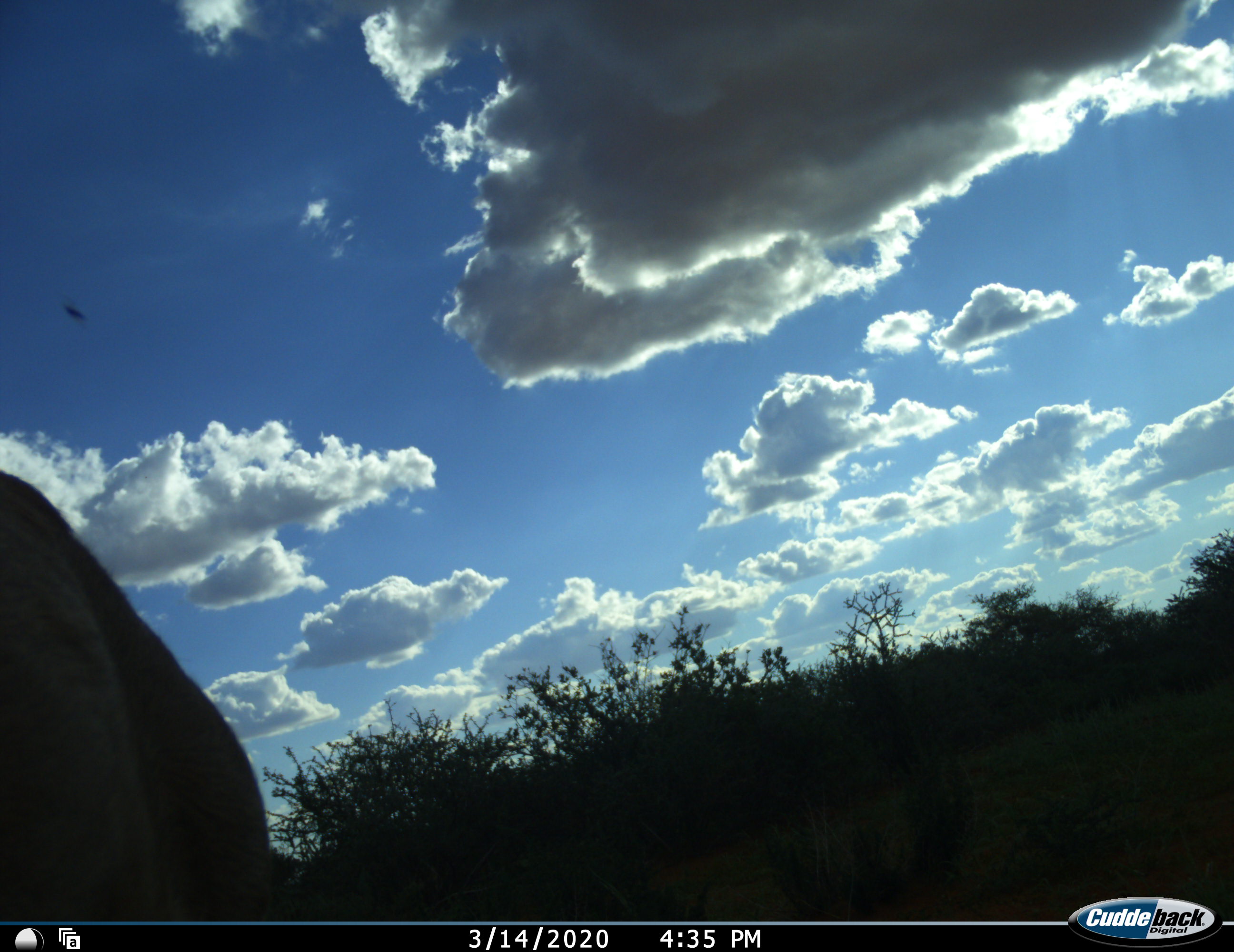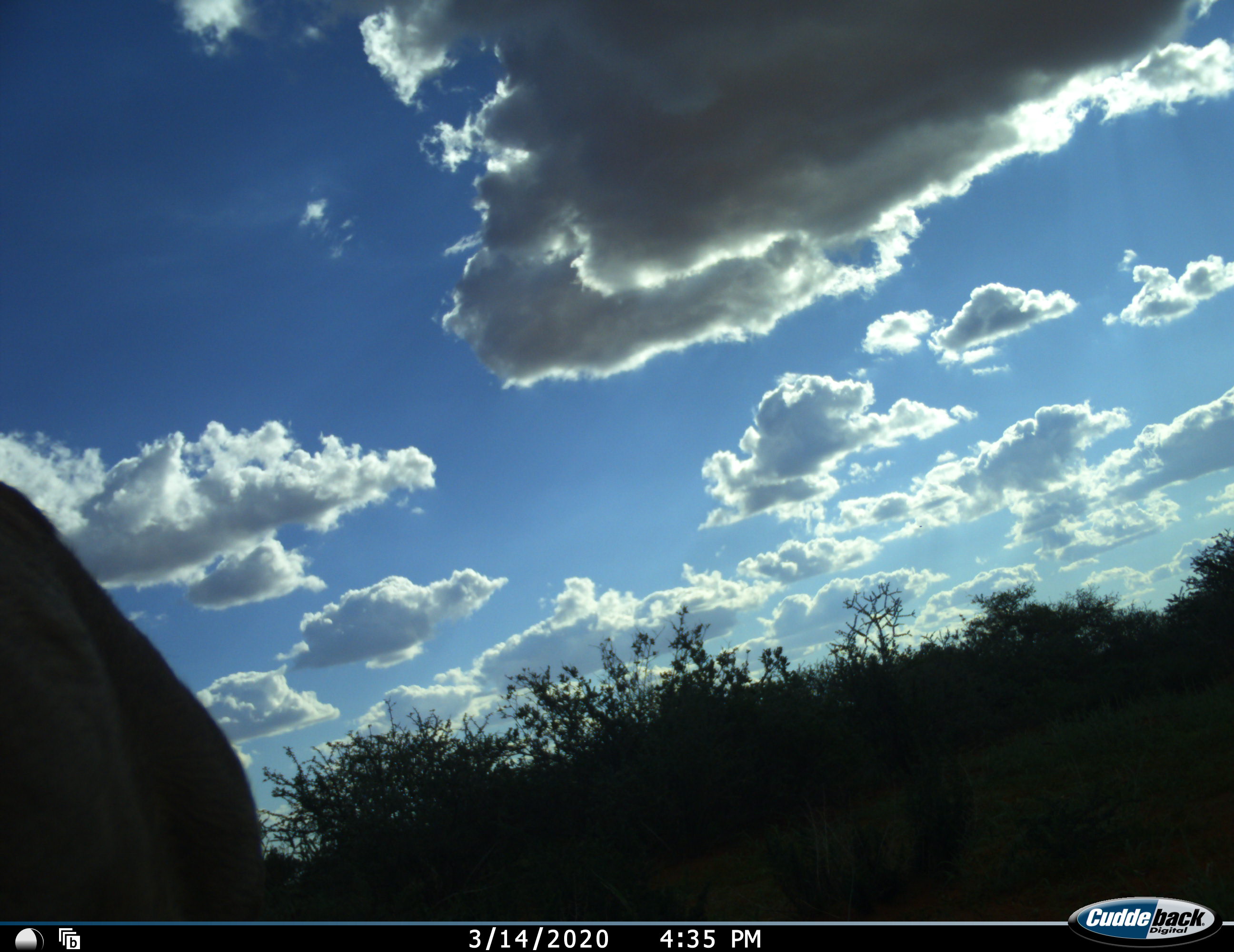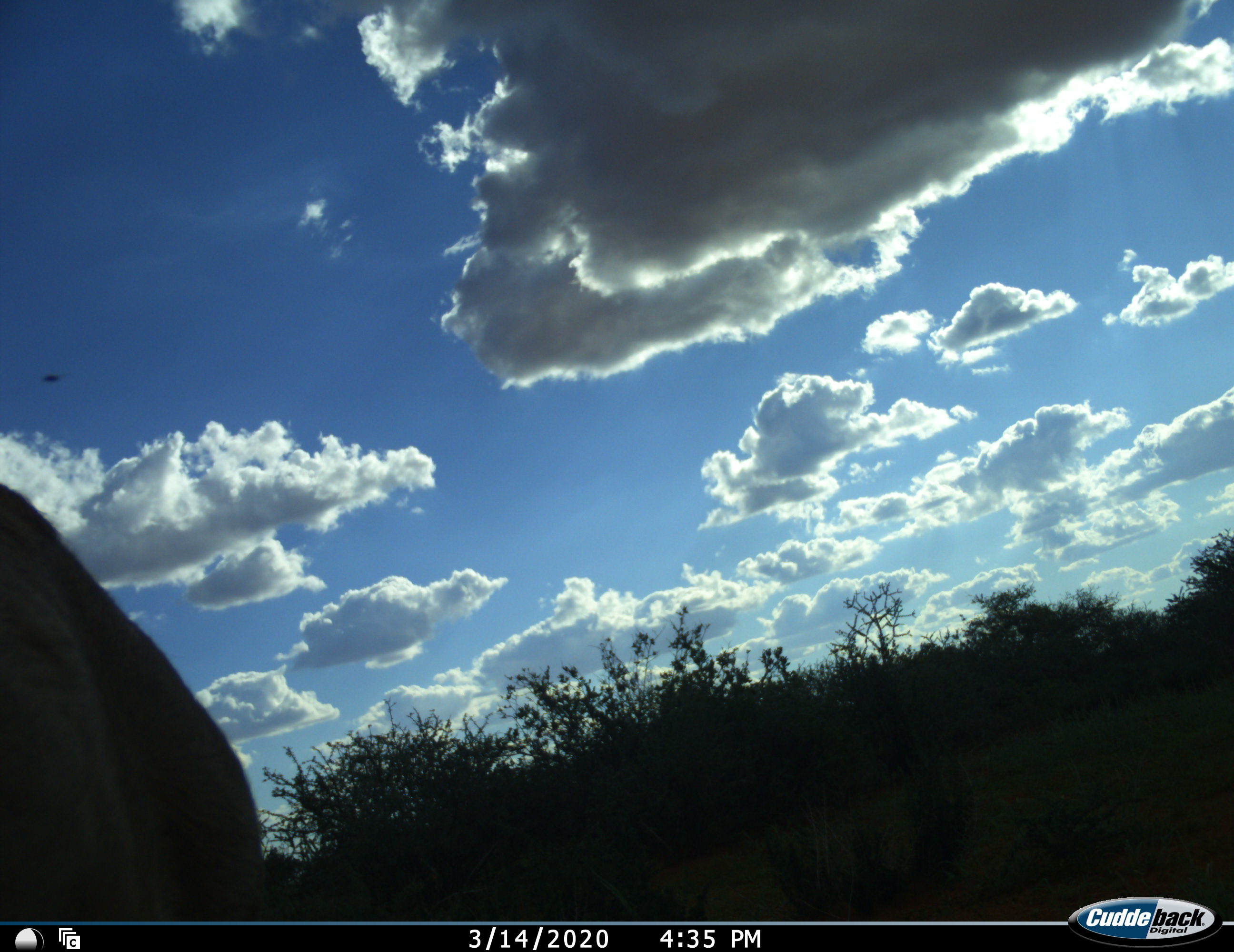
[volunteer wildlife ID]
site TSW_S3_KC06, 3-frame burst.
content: unidentified animal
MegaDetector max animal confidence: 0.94